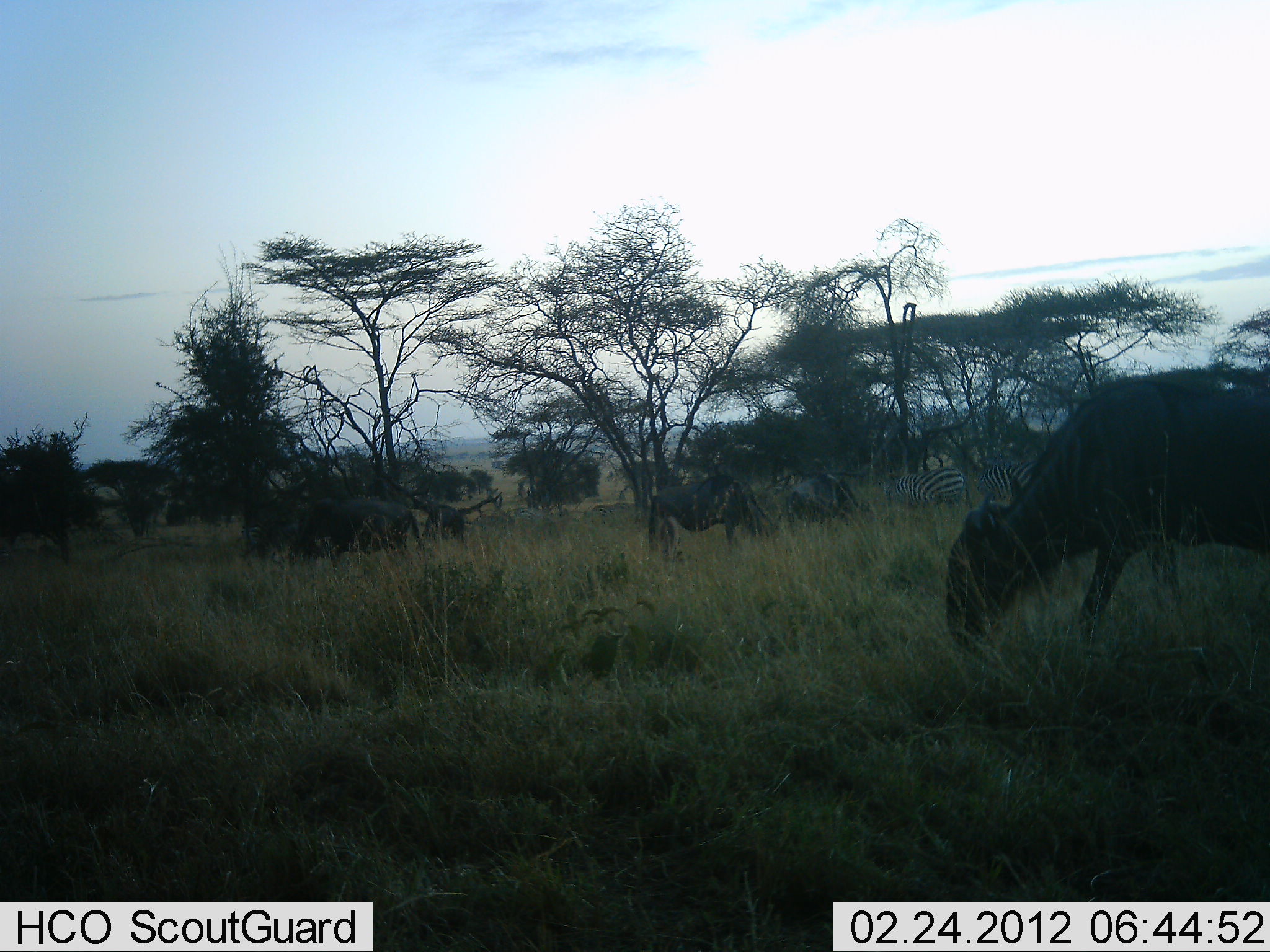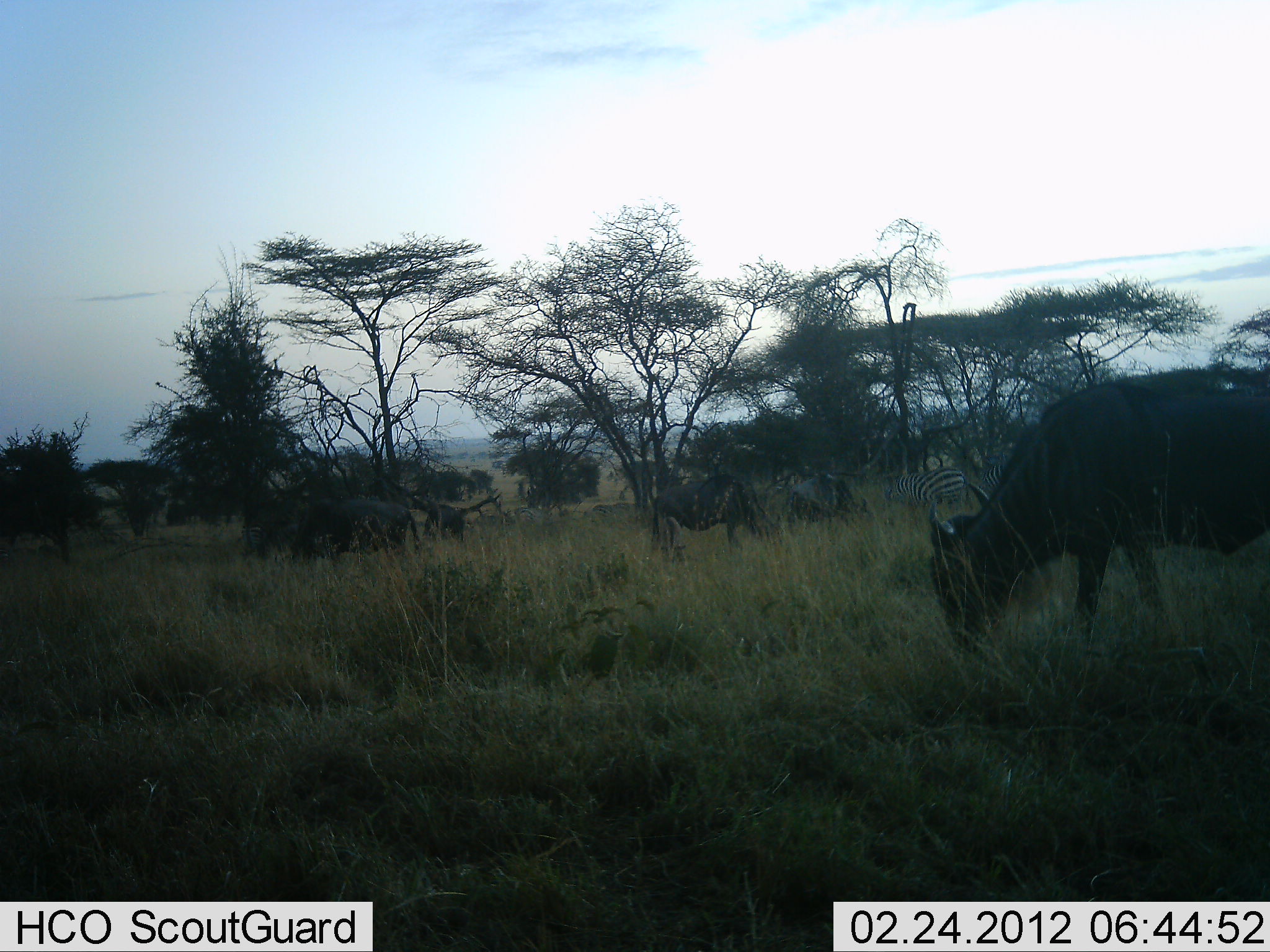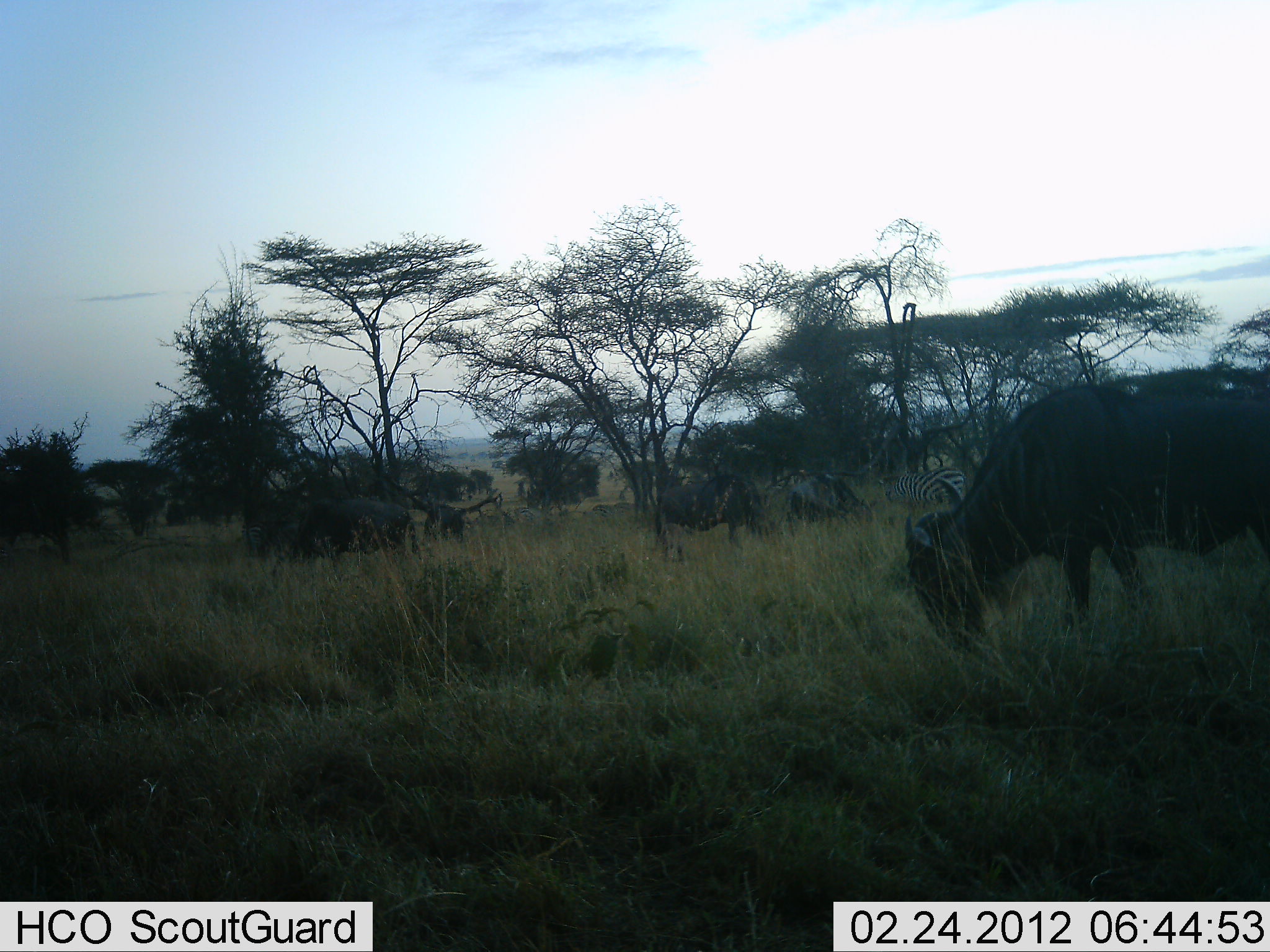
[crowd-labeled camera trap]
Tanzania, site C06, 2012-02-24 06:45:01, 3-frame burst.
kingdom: Animalia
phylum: Chordata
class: Mammalia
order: Artiodactyla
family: Bovidae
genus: Connochaetes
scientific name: Connochaetes taurinus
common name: blue wildebeest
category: wildebeest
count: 5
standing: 14%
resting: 0%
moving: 5%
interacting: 0%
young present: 0%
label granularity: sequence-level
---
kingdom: Animalia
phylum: Chordata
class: Mammalia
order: Perissodactyla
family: Equidae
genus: Equus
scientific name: Equus quagga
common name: plains zebra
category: zebra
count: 2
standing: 24%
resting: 6%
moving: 0%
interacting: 0%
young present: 0%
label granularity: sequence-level